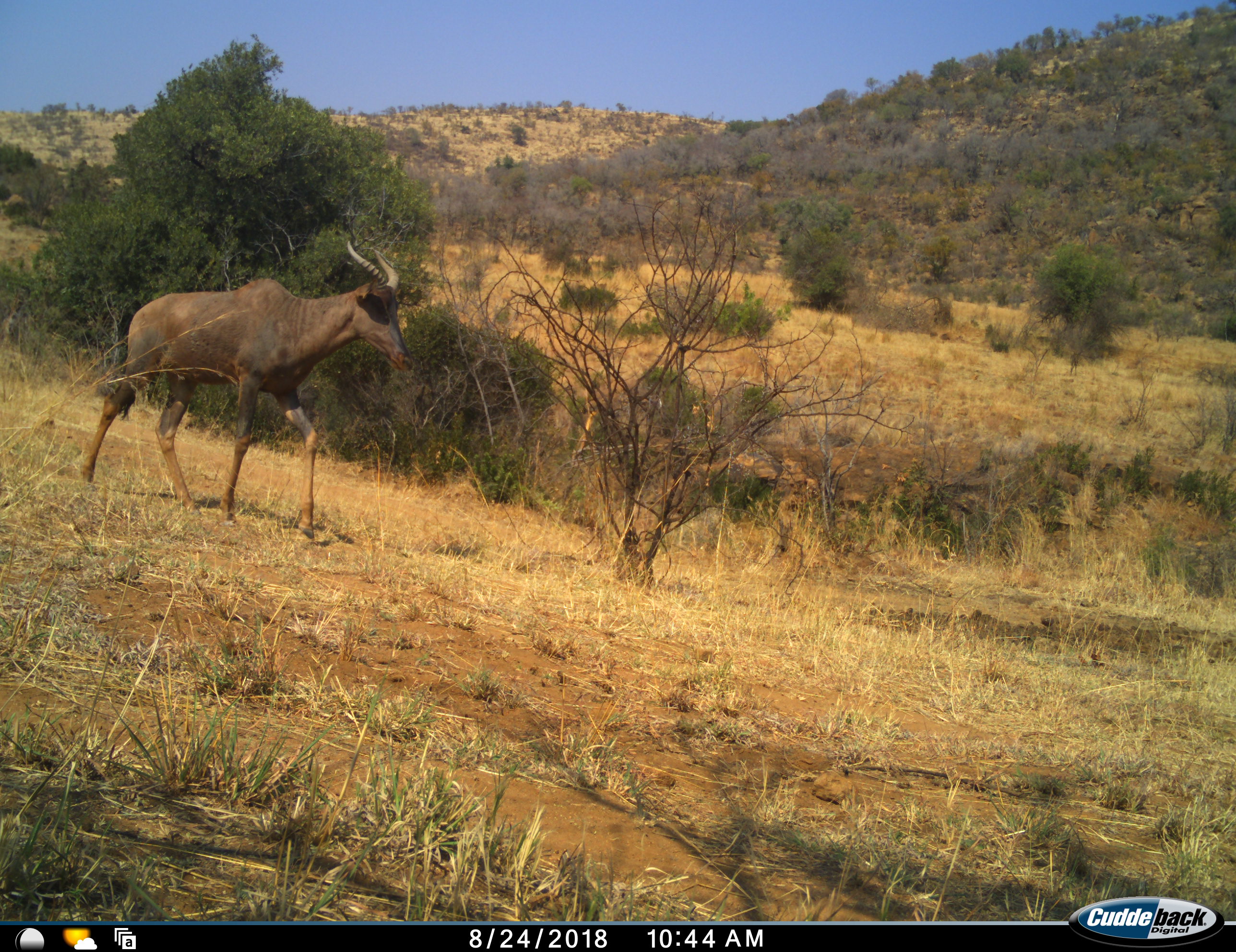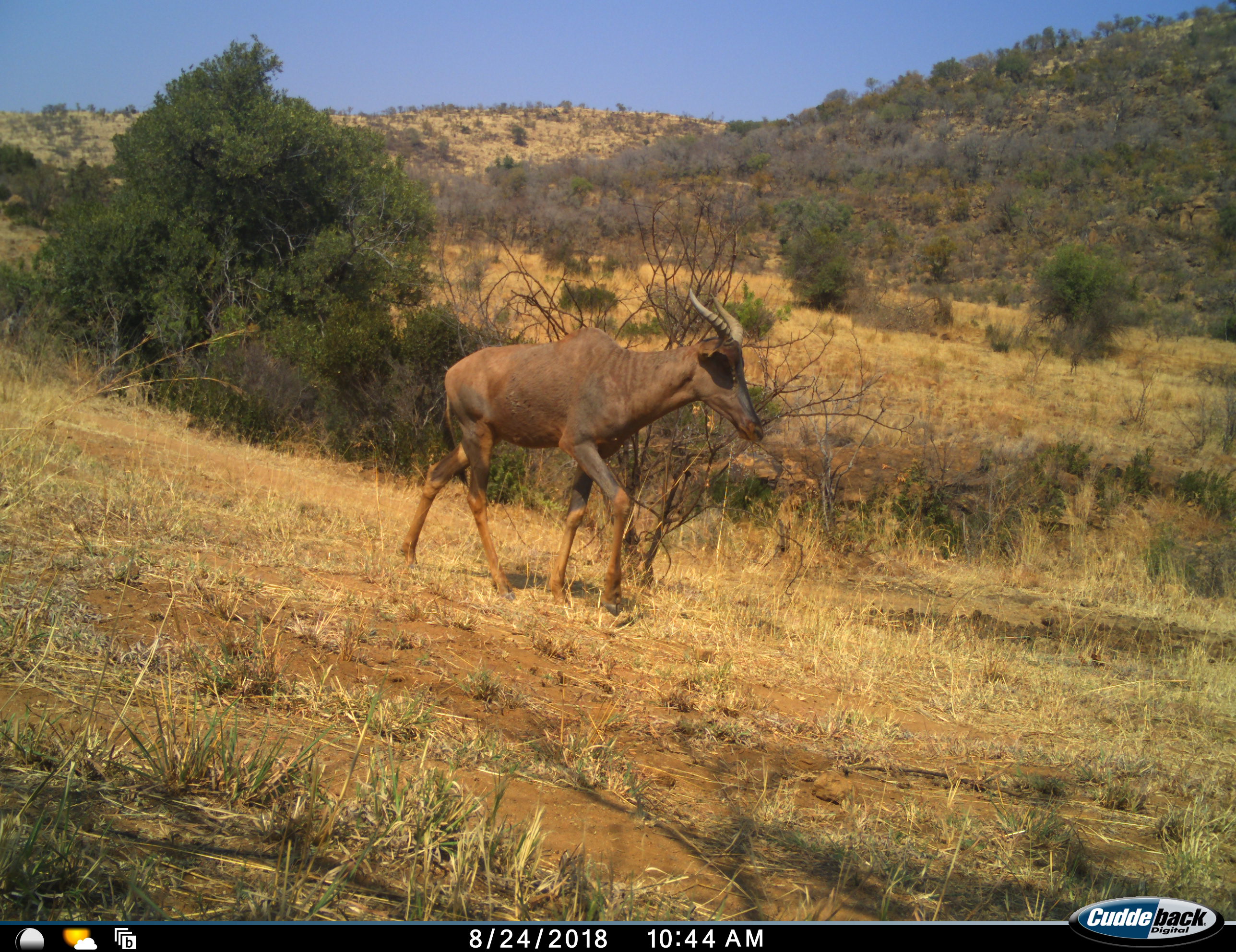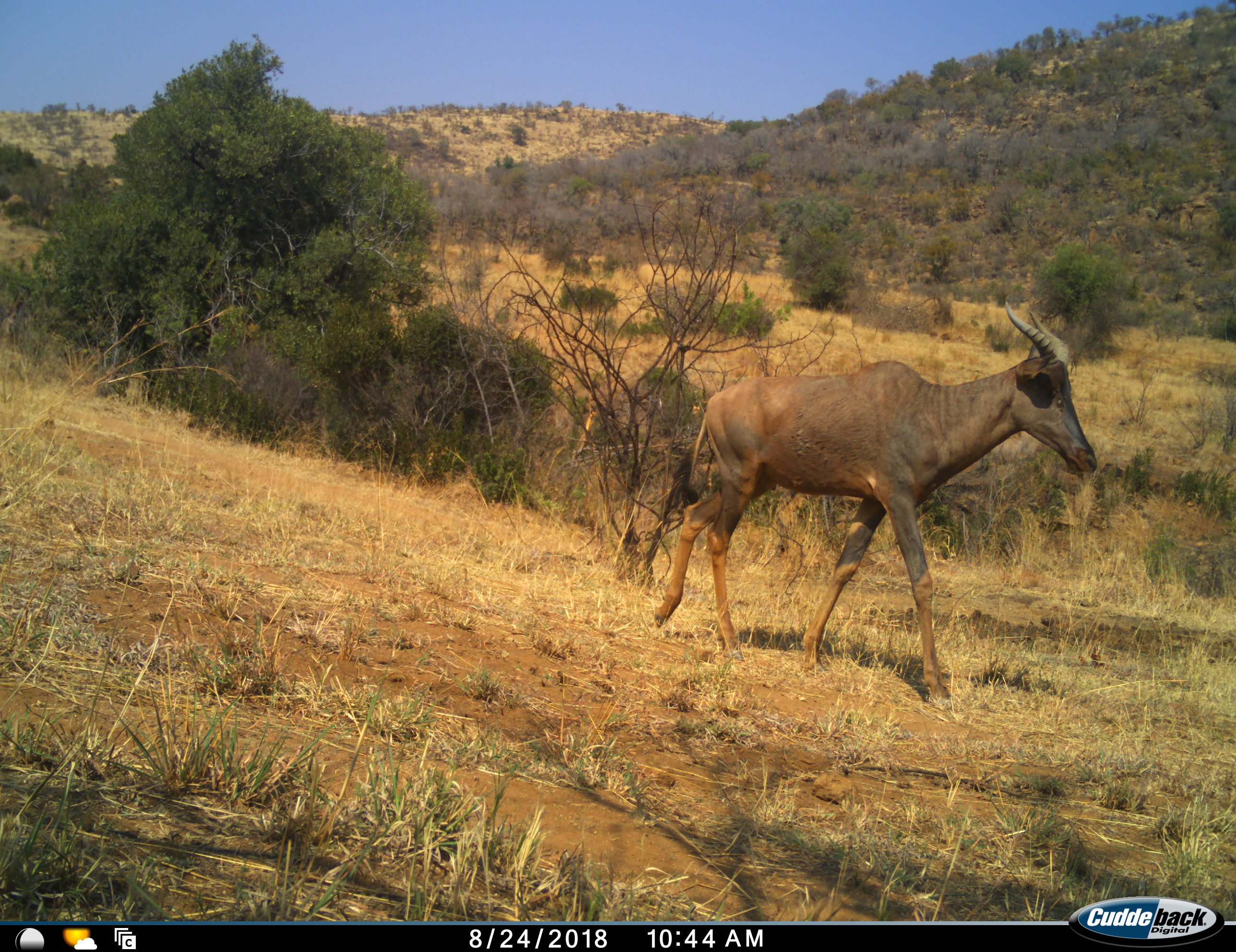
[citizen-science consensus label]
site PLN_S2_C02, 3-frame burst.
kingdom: Animalia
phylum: Chordata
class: Mammalia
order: Artiodactyla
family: Bovidae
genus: Damaliscus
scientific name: Damaliscus lunatus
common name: tsessebe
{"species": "tsessebe (Damaliscus lunatus)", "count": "1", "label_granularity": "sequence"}